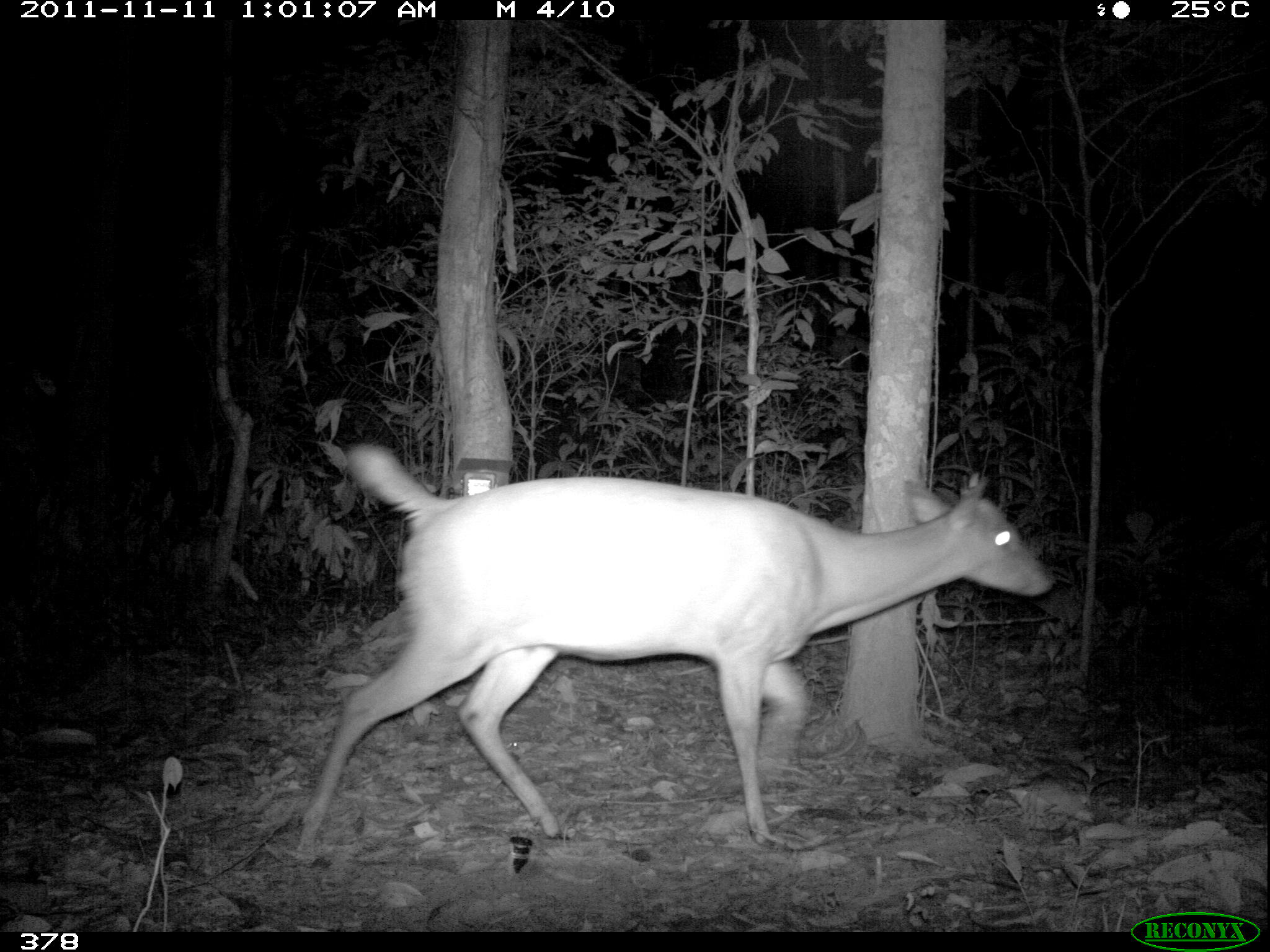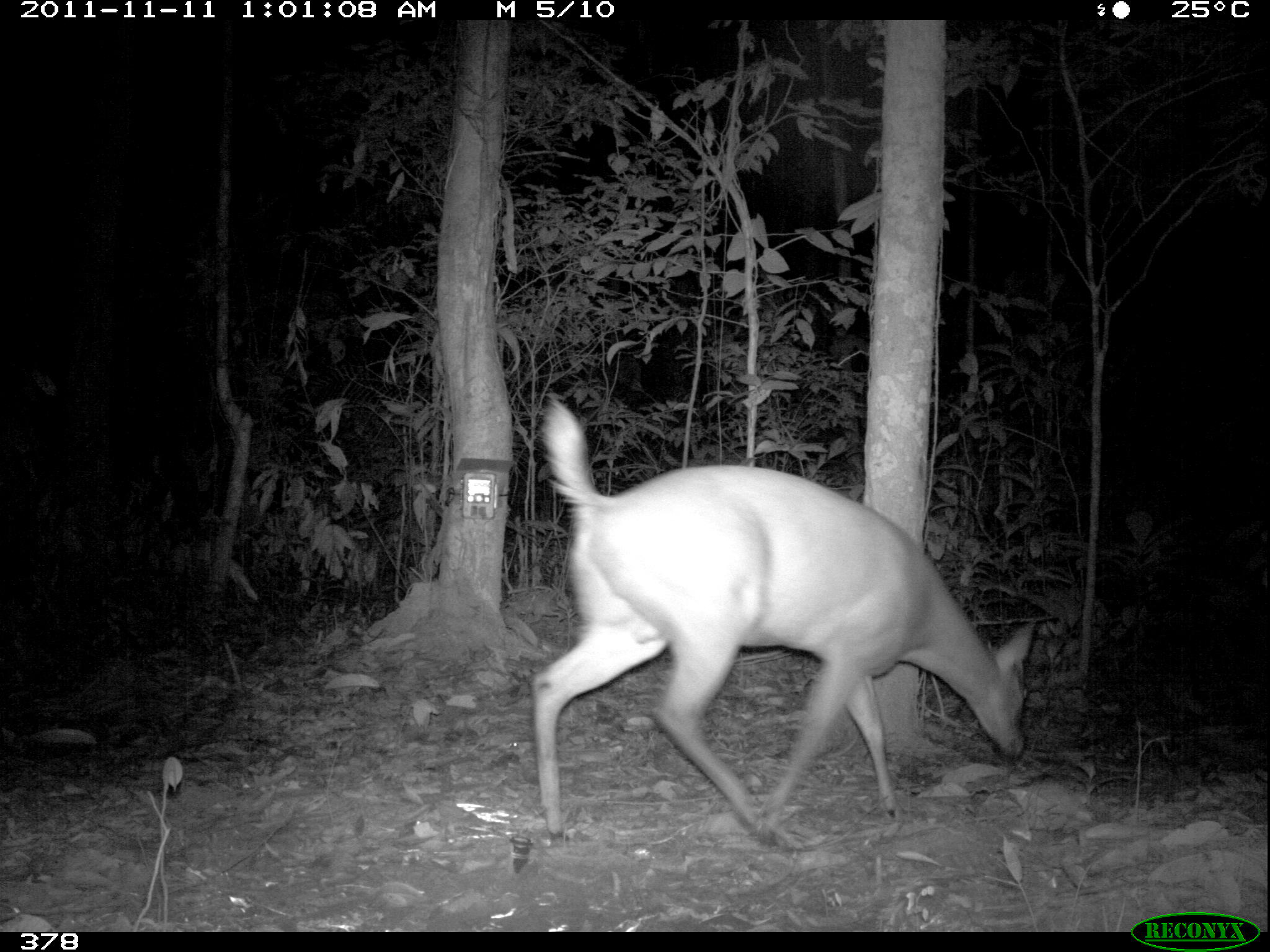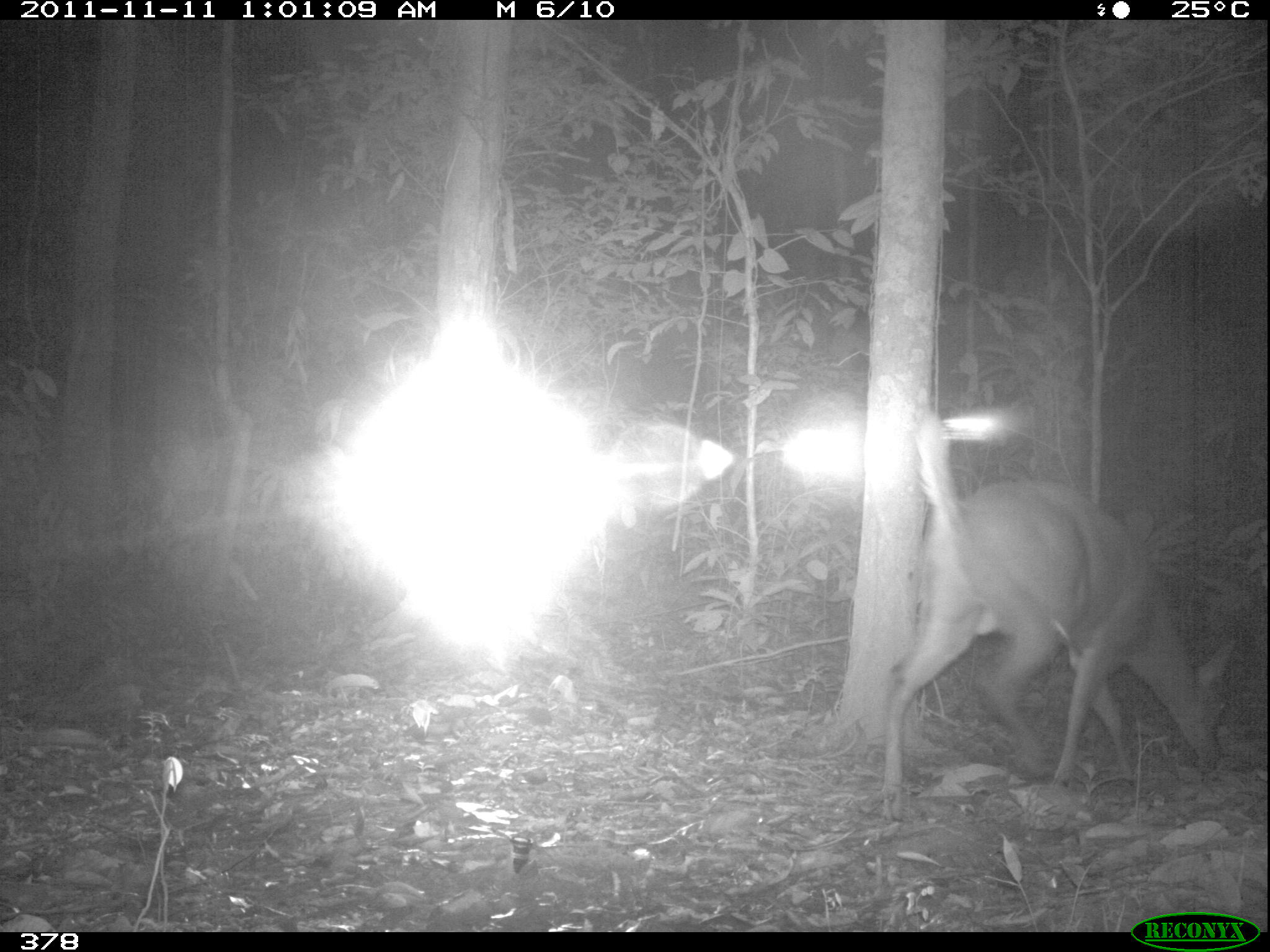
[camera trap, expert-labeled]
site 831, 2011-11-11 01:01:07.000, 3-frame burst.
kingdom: Animalia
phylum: Chordata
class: Mammalia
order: Artiodactyla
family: Cervidae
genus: Mazama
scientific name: Mazama americana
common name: red brocket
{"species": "Mazama americana (red brocket)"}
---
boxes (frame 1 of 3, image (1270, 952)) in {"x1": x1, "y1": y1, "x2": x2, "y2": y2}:
mazama americana: {"x1": 290, "y1": 439, "x2": 1056, "y2": 867}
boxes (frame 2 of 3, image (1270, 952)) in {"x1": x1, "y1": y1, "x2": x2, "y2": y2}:
mazama americana: {"x1": 529, "y1": 396, "x2": 1032, "y2": 850}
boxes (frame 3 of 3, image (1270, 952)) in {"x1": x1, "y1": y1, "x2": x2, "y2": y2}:
mazama americana: {"x1": 875, "y1": 402, "x2": 1234, "y2": 819}